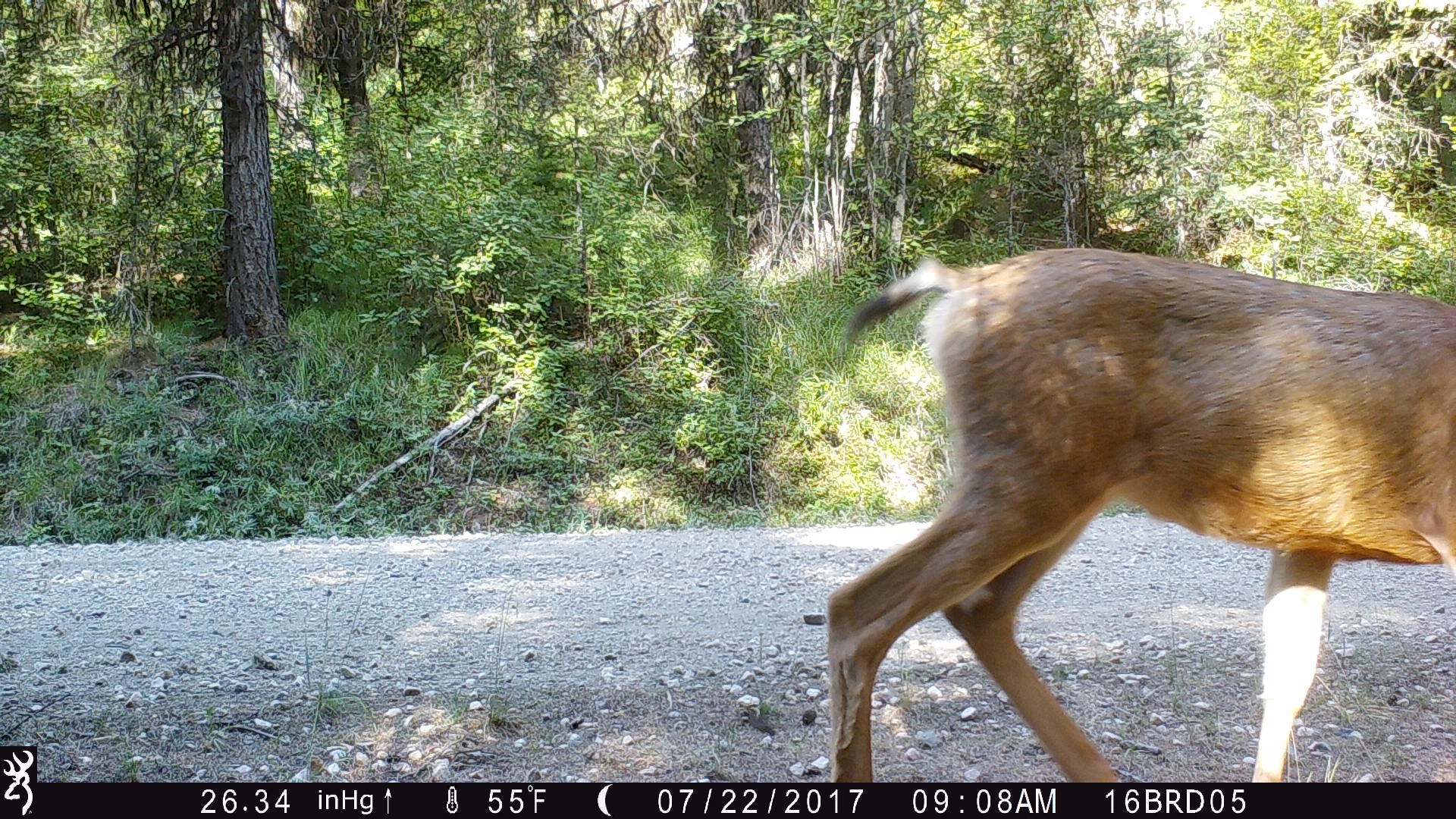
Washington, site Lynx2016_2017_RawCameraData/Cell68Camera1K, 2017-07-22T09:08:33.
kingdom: Animalia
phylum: Chordata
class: Mammalia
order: Artiodactyla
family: Cervidae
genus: Odocoileus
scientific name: Odocoileus hemionus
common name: mule deer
Odocoileus hemionus (mule deer). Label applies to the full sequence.